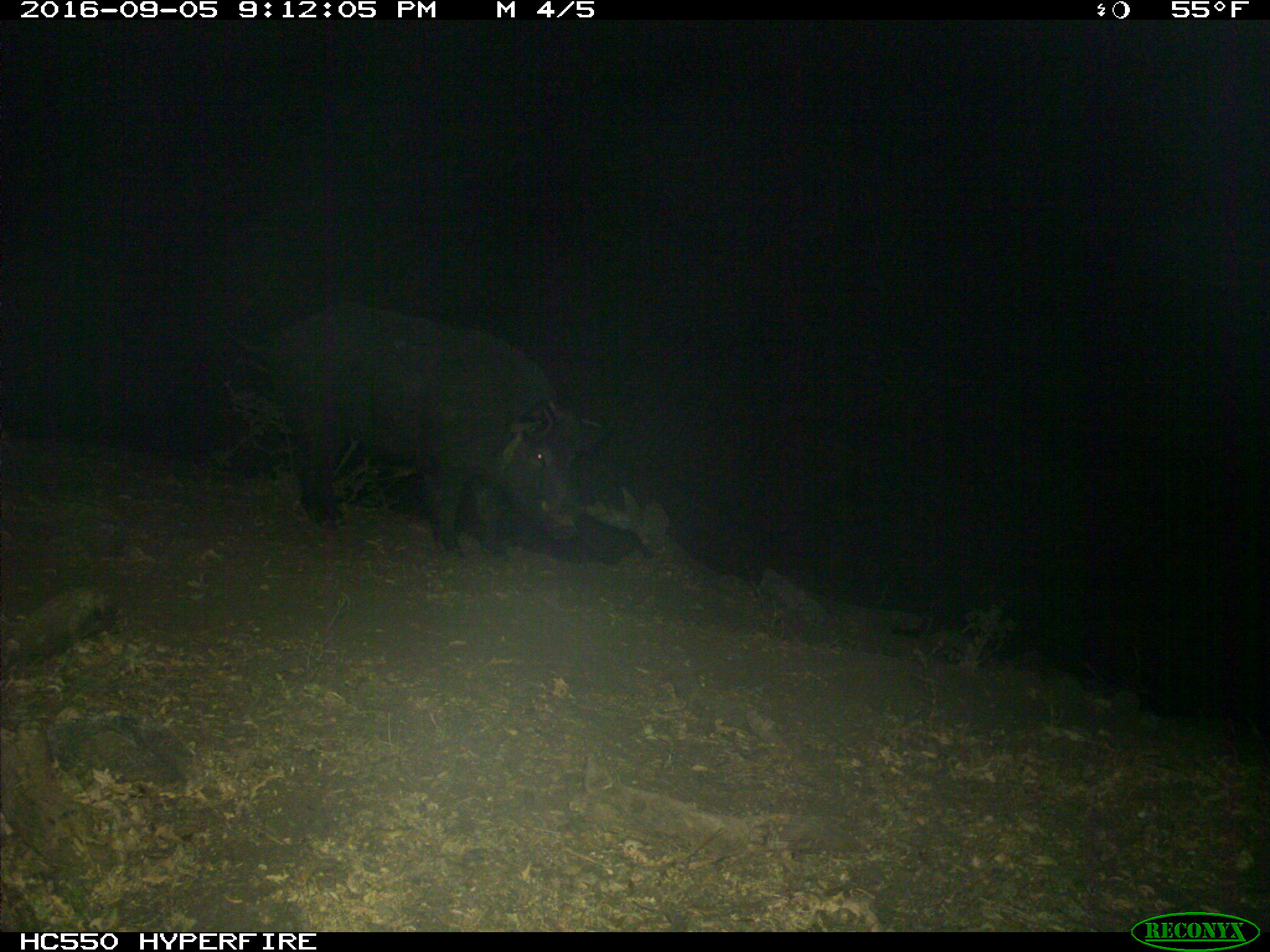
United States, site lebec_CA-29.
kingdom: Animalia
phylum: Chordata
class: Mammalia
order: Artiodactyla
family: Suidae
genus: Sus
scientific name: Sus scrofa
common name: wild boar